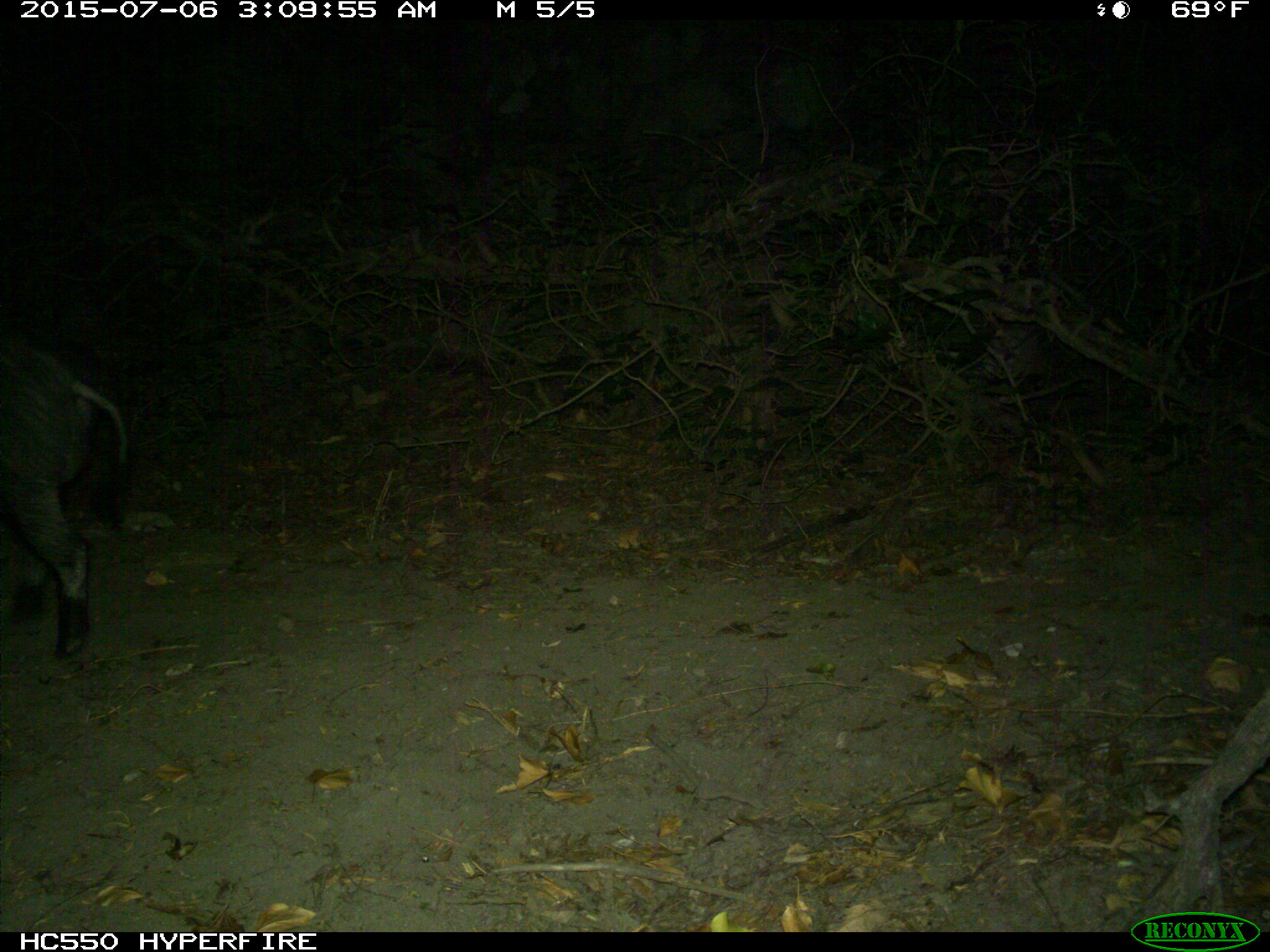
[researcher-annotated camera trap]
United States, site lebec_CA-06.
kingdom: Animalia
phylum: Chordata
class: Mammalia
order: Artiodactyla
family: Suidae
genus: Sus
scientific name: Sus scrofa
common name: wild boar